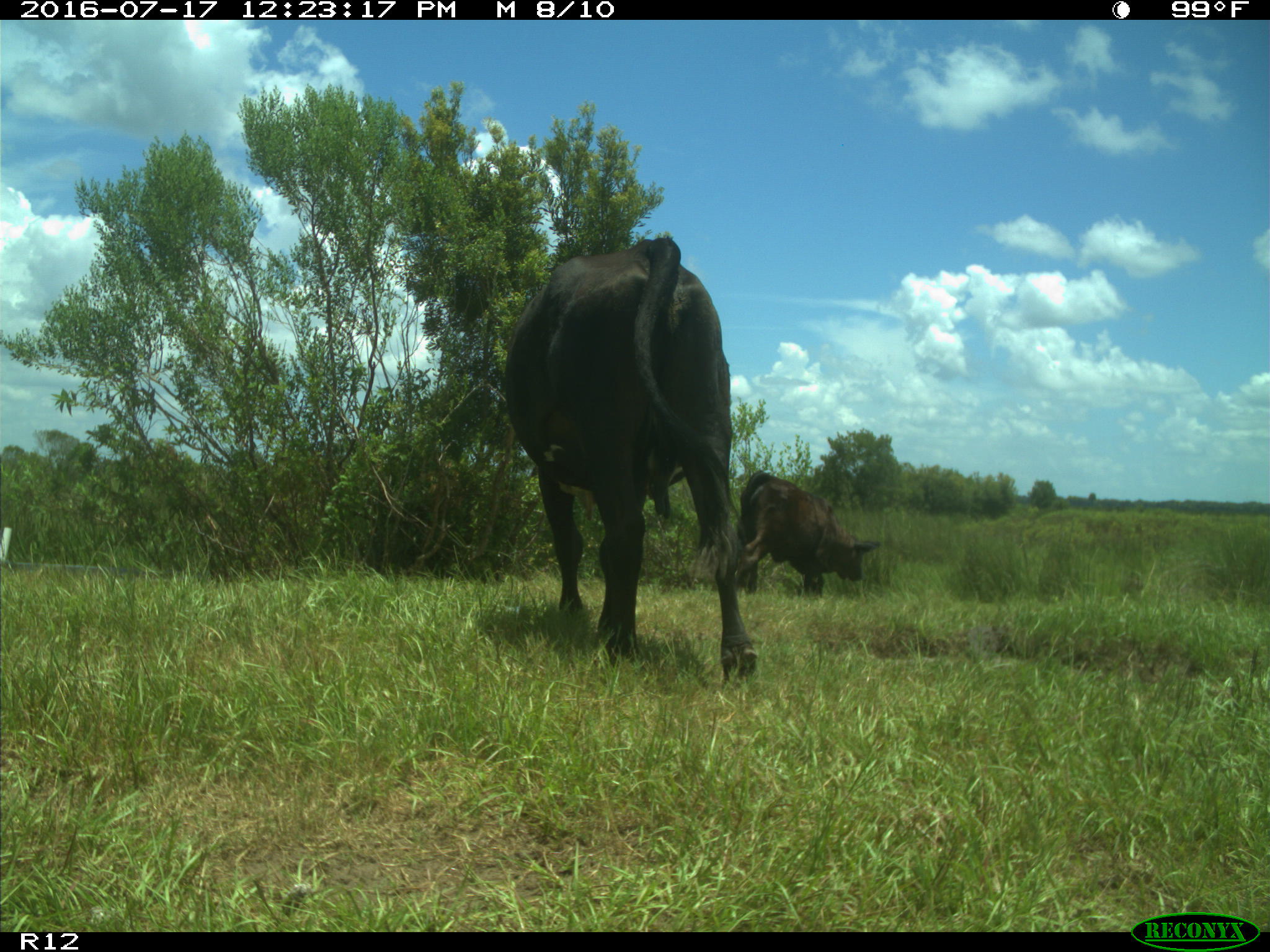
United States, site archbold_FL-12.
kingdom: Animalia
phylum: Chordata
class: Mammalia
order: Artiodactyla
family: Bovidae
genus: Bos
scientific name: Bos taurus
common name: domestic cow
Bos taurus (domestic cow).